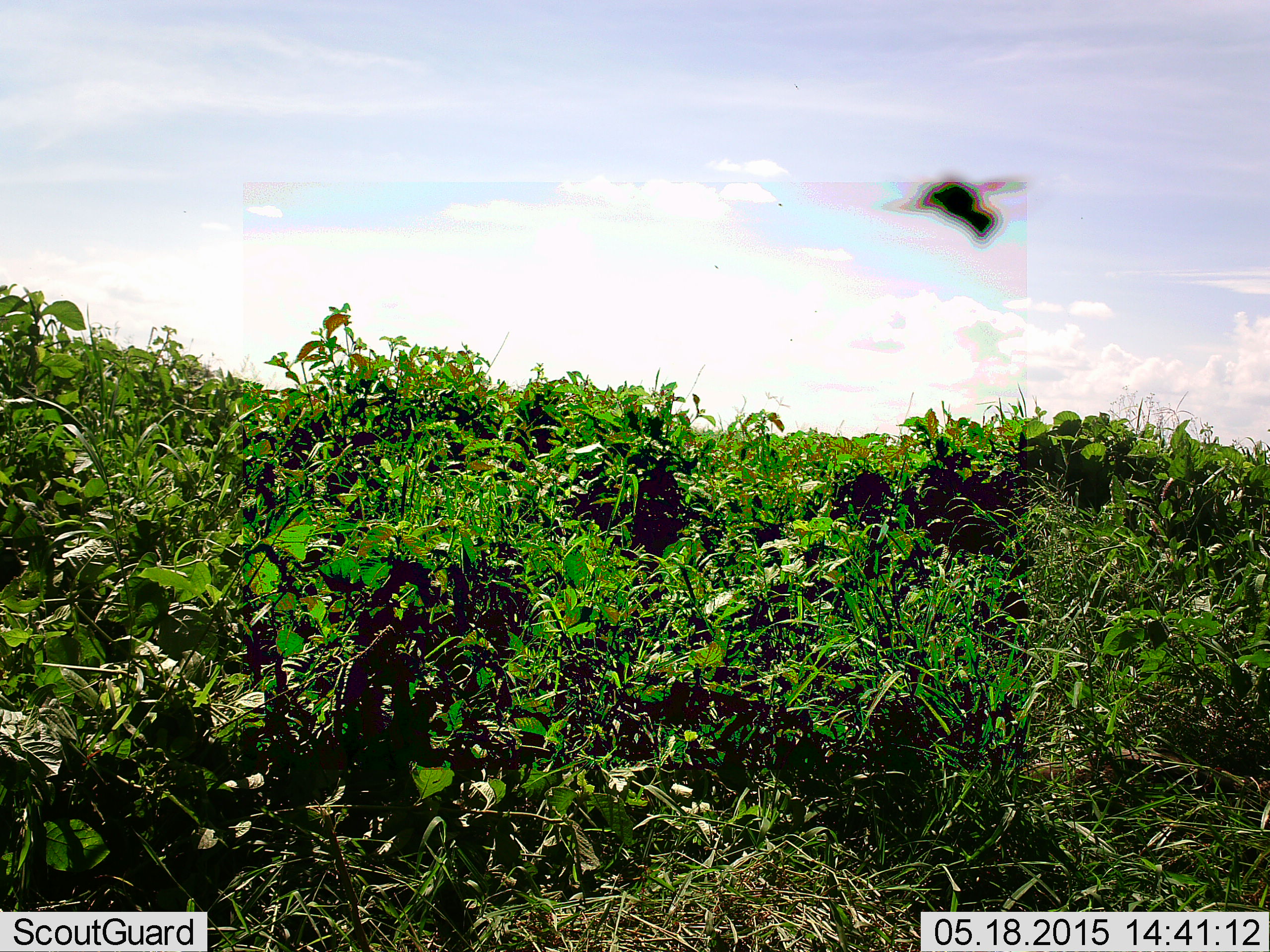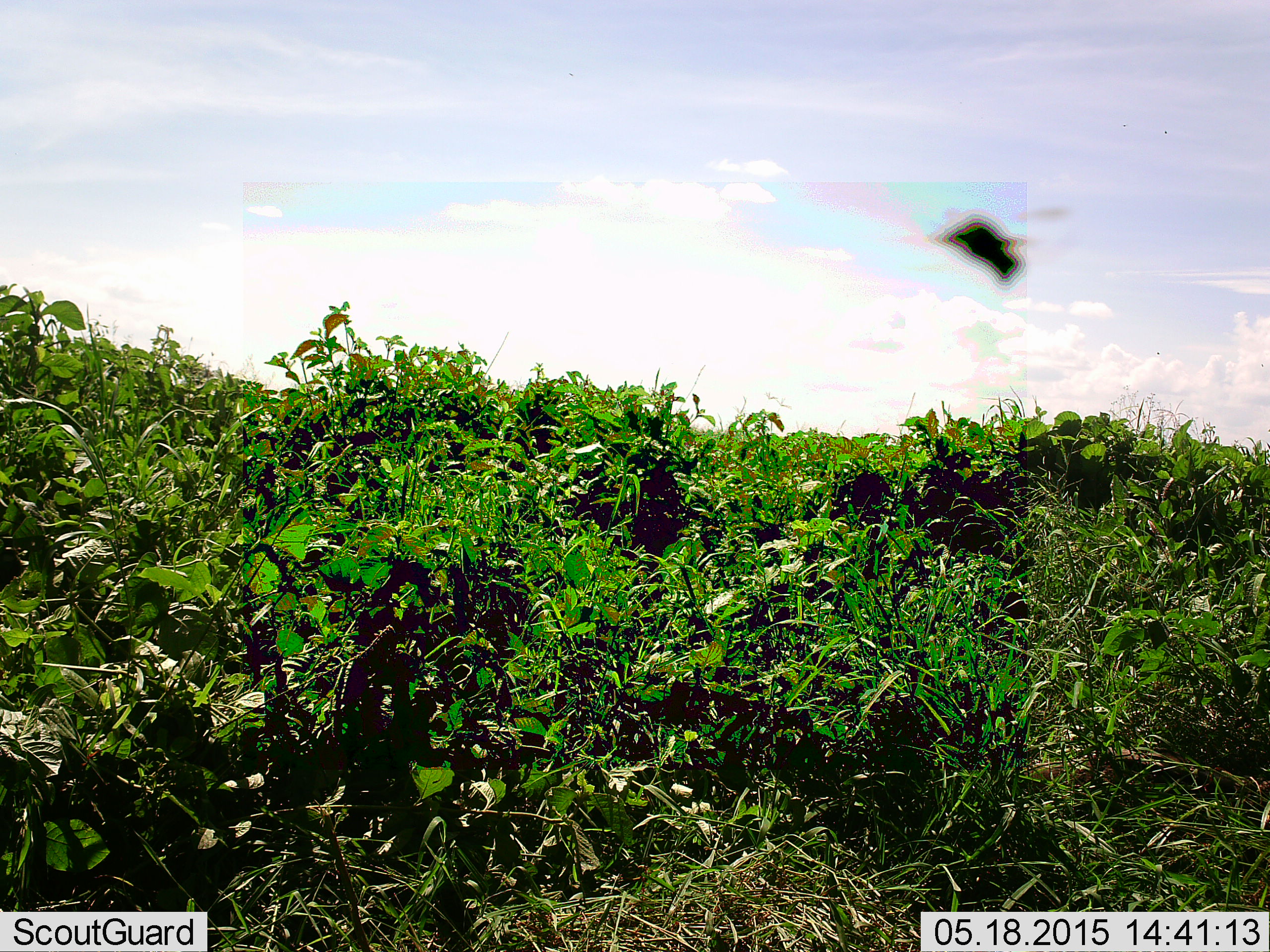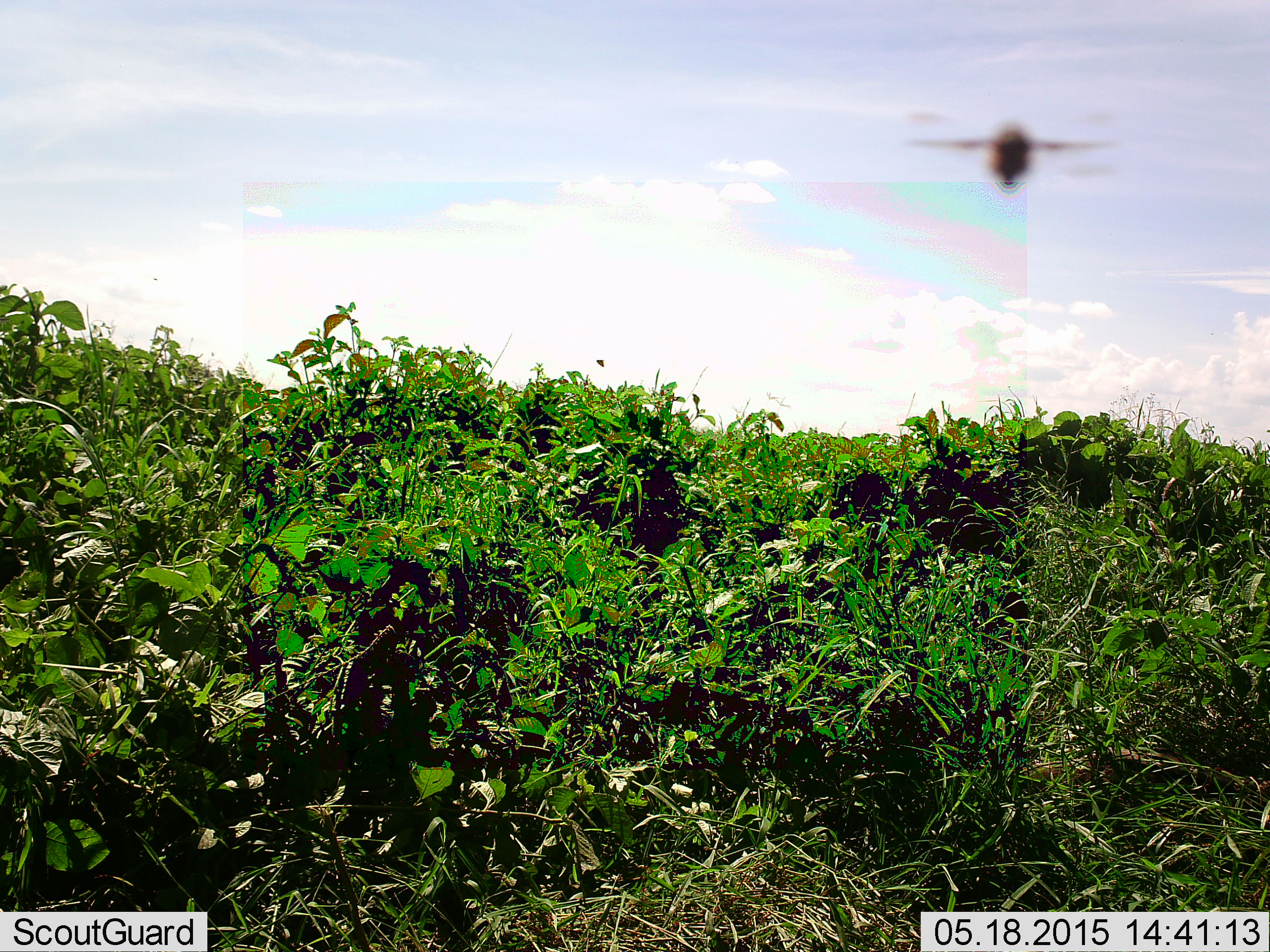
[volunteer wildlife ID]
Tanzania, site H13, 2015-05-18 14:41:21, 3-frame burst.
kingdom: Animalia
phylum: Arthropoda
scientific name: Arthropoda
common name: arthropods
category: insectspider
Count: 1.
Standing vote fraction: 0%.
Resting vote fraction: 0%.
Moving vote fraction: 100%.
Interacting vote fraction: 0%.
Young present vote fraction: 0%.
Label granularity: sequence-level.